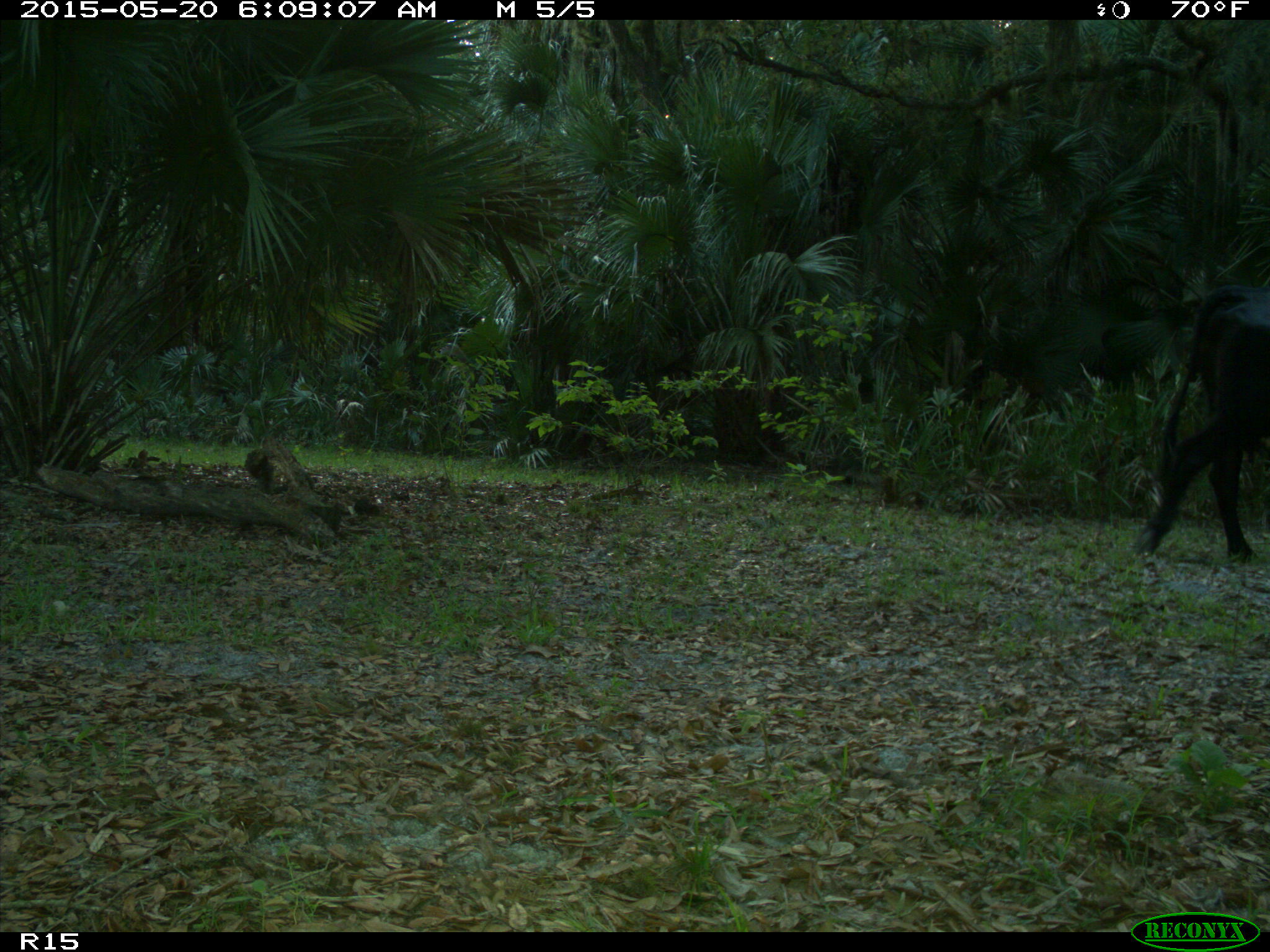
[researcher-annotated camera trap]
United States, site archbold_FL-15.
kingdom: Animalia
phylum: Chordata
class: Mammalia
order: Artiodactyla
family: Bovidae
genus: Bos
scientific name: Bos taurus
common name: domestic cow